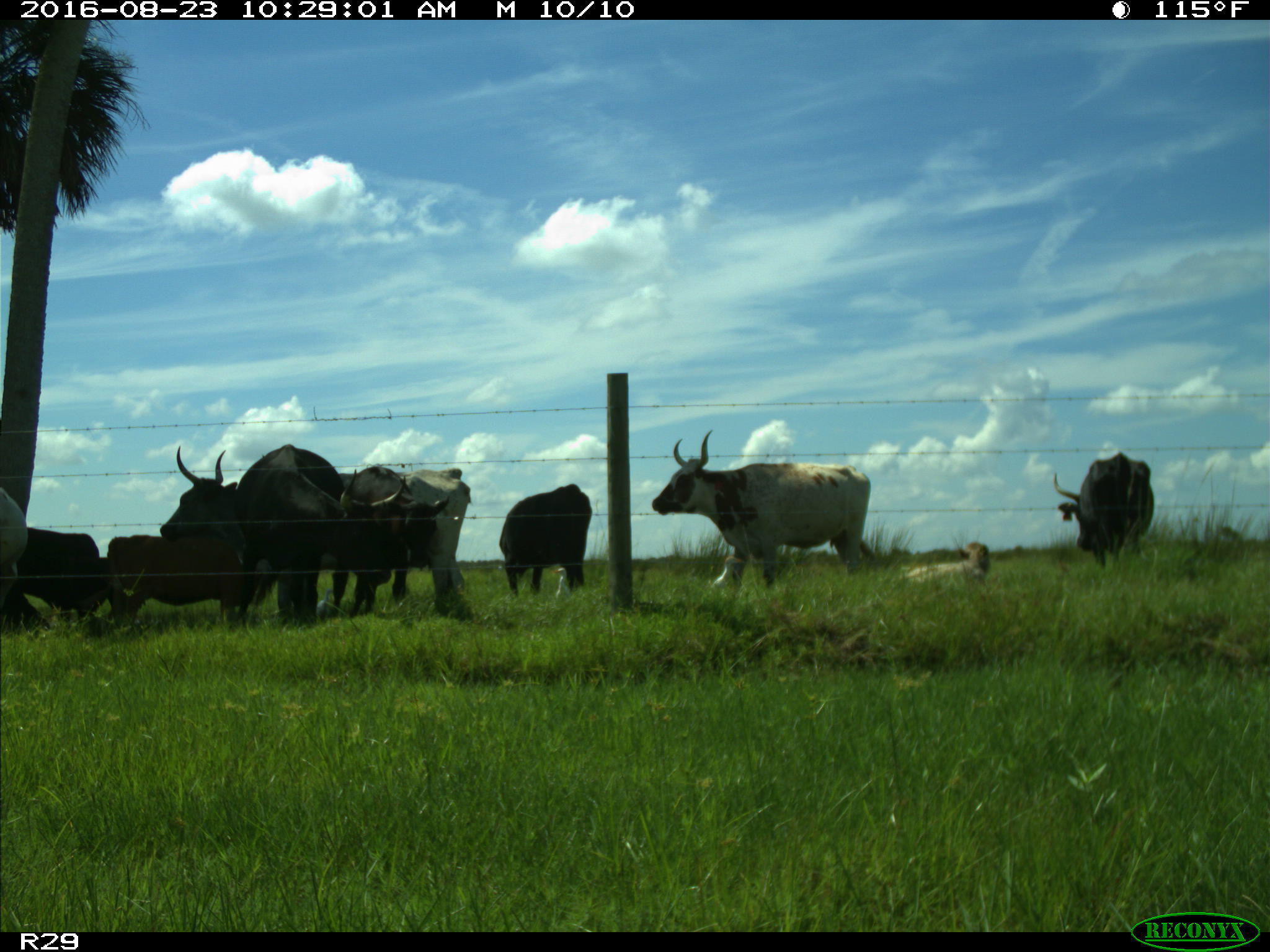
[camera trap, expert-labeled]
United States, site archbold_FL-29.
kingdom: Animalia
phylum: Chordata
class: Mammalia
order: Artiodactyla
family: Bovidae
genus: Bos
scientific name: Bos taurus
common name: domestic cow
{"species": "Bos taurus (domestic cow)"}